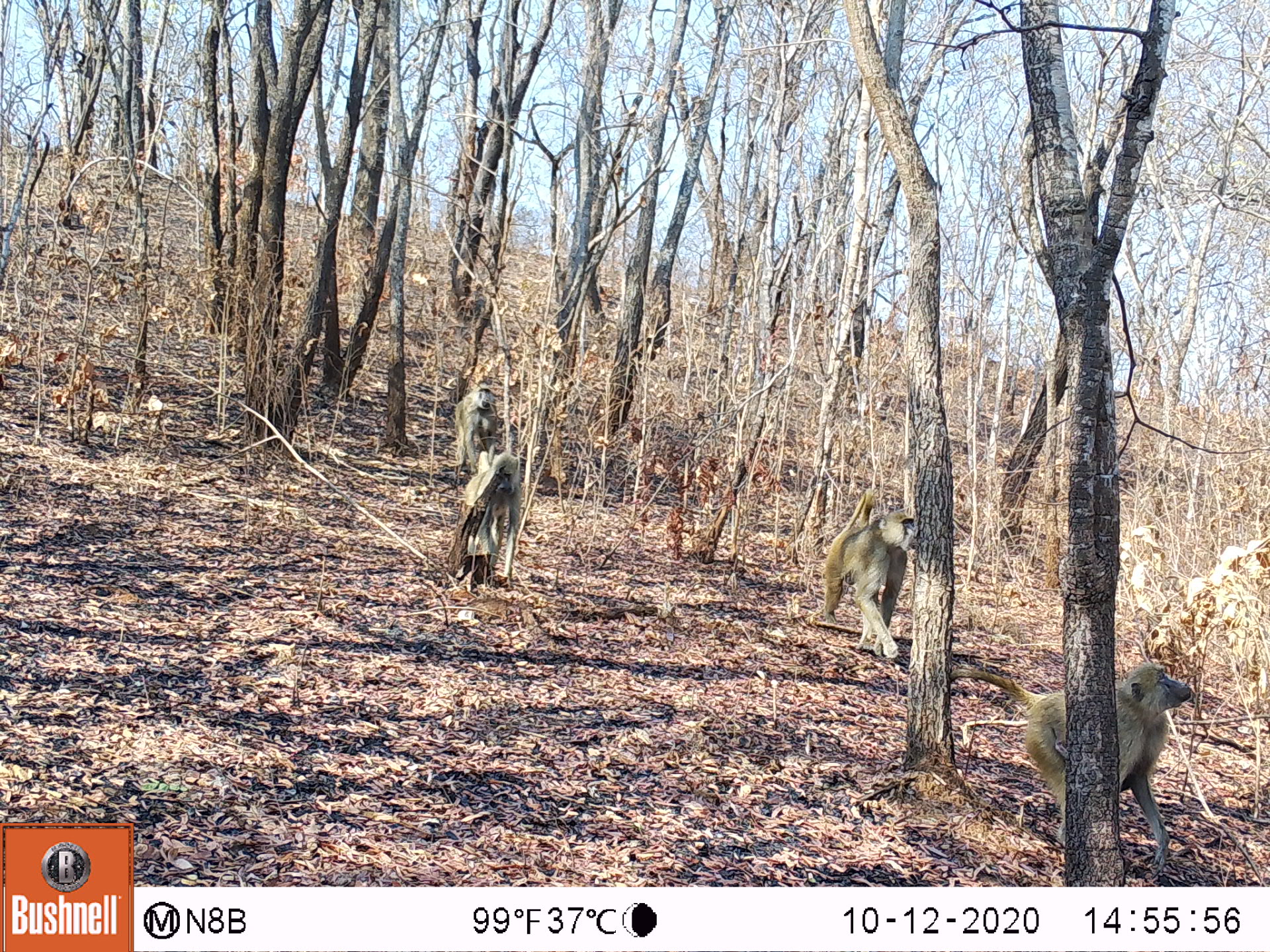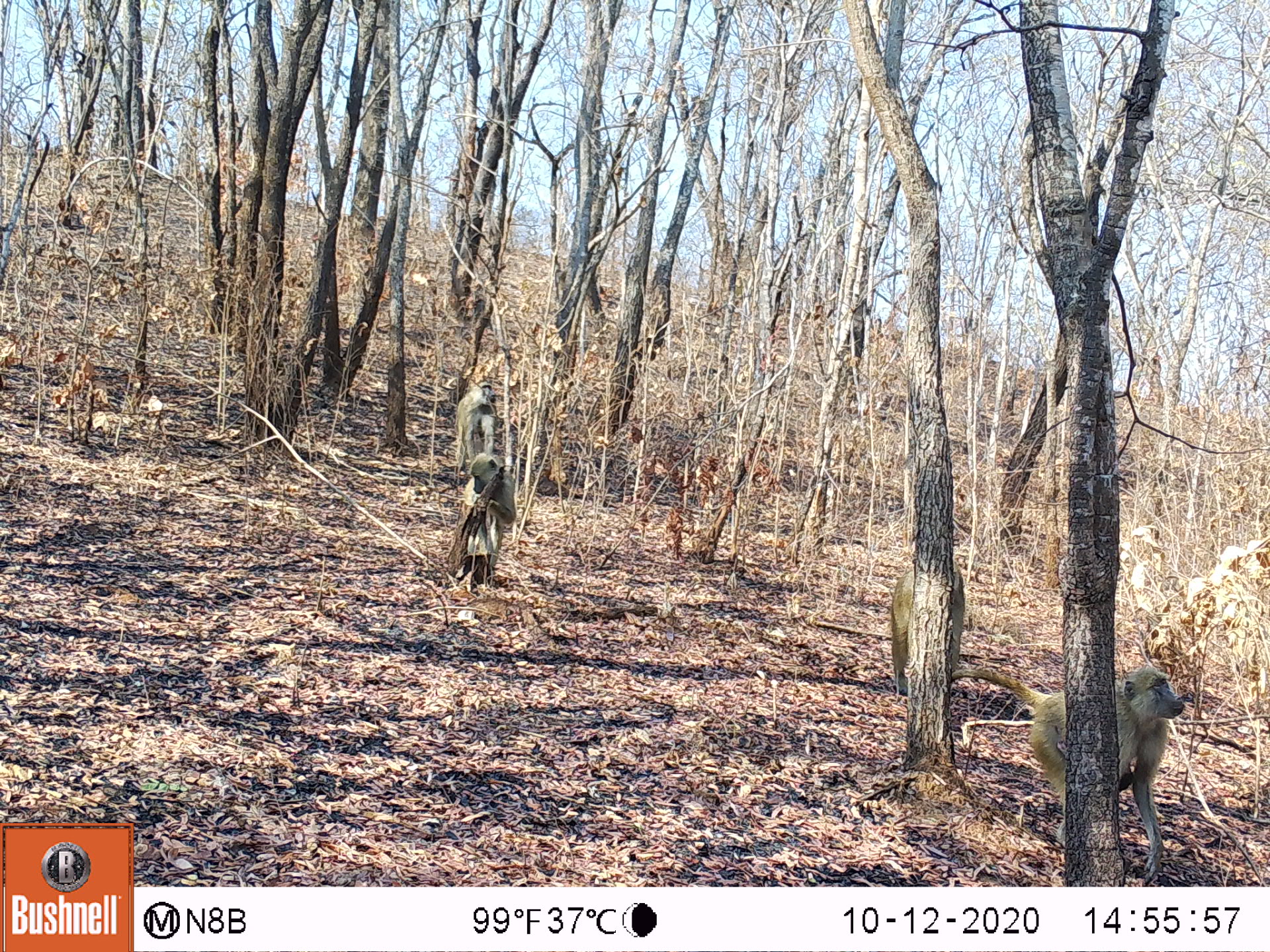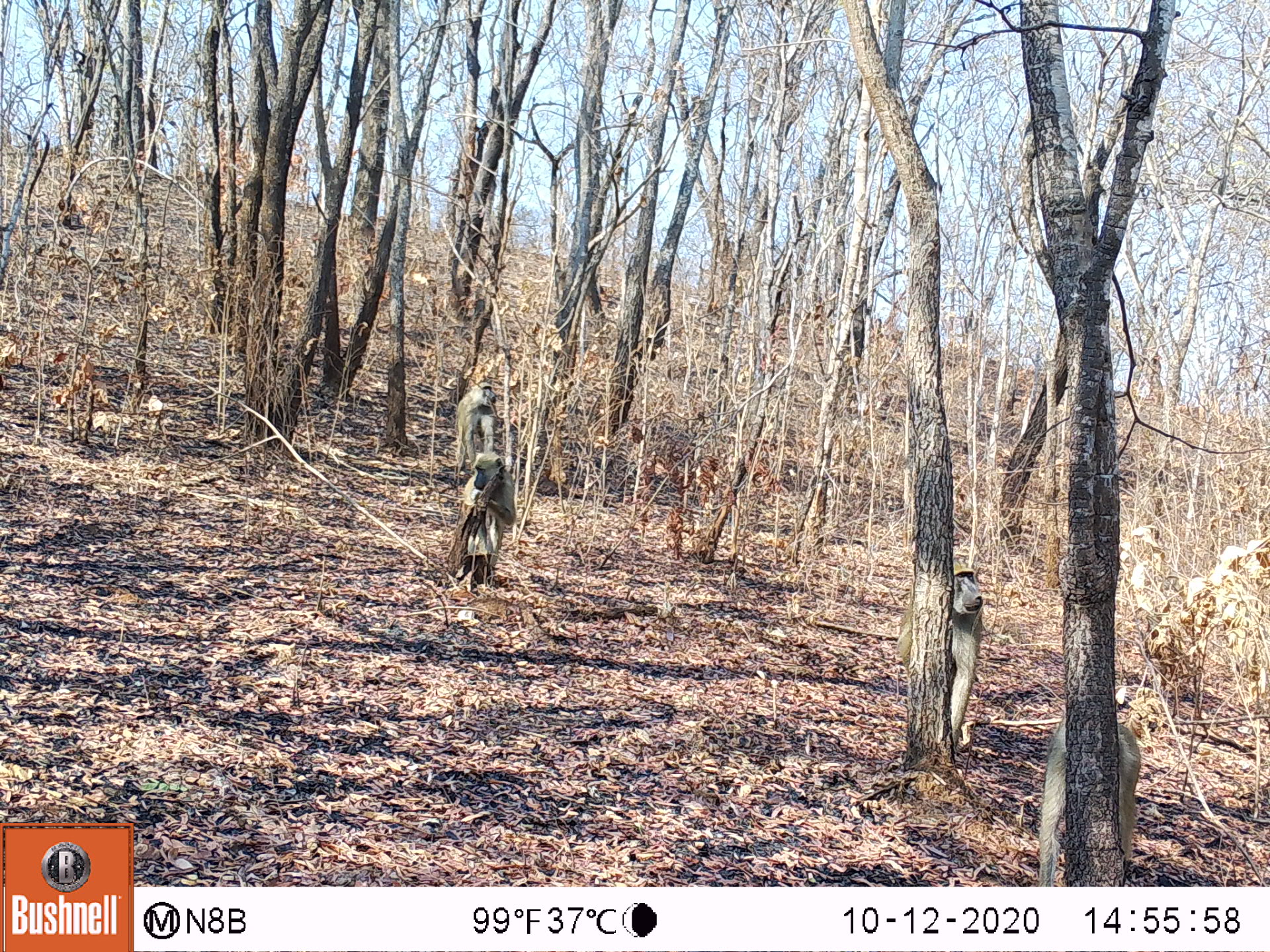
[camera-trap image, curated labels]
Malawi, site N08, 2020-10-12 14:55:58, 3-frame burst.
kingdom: Animalia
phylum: Chordata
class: Mammalia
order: Primates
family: Cercopithecidae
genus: Papio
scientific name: Papio cynocephalus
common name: yellow baboon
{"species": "yellow baboon (Papio cynocephalus)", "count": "4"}